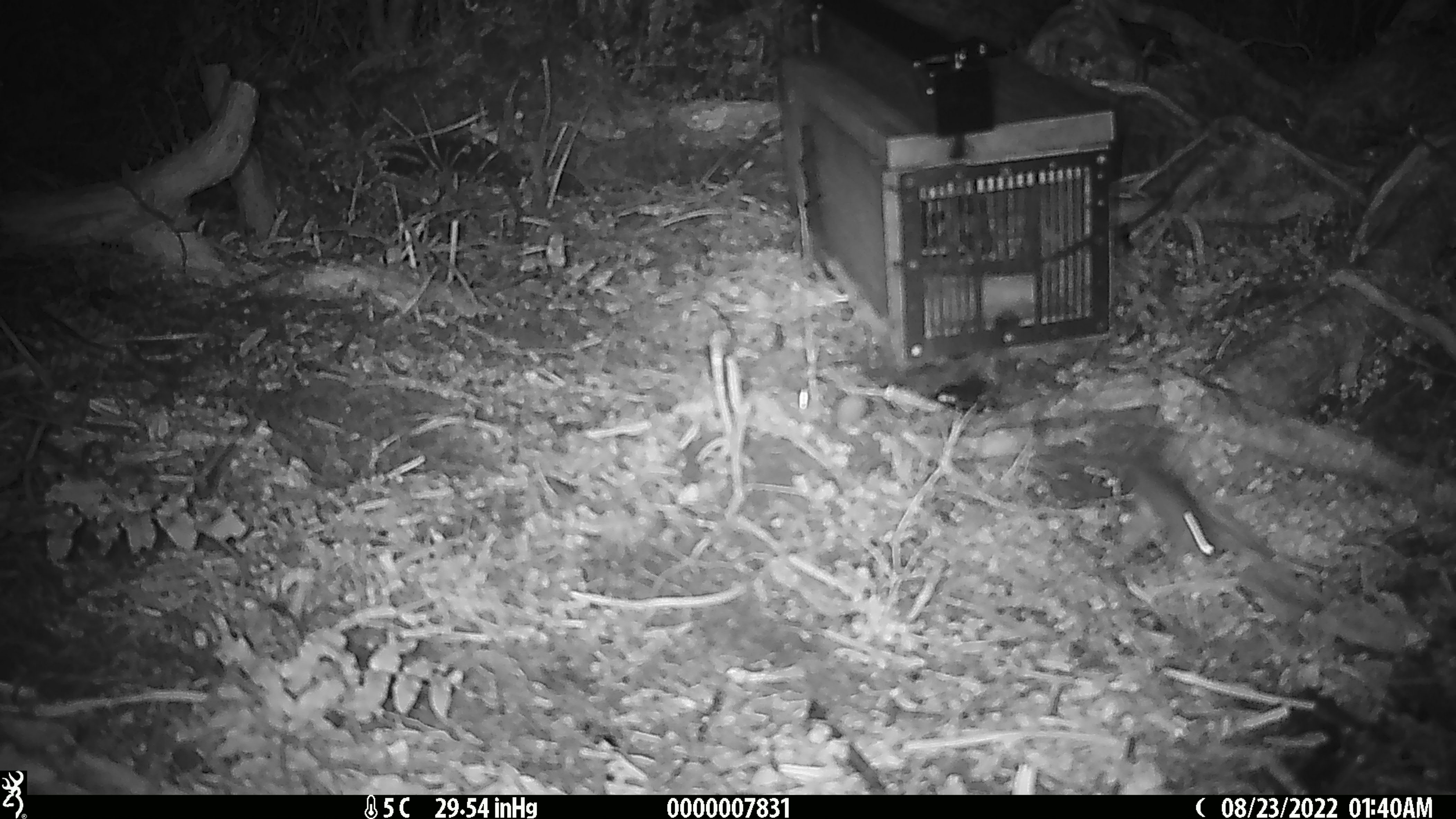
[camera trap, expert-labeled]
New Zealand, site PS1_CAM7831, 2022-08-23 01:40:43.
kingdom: Animalia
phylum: Chordata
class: Mammalia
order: Rodentia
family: Muridae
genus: Mus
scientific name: Mus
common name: mouse